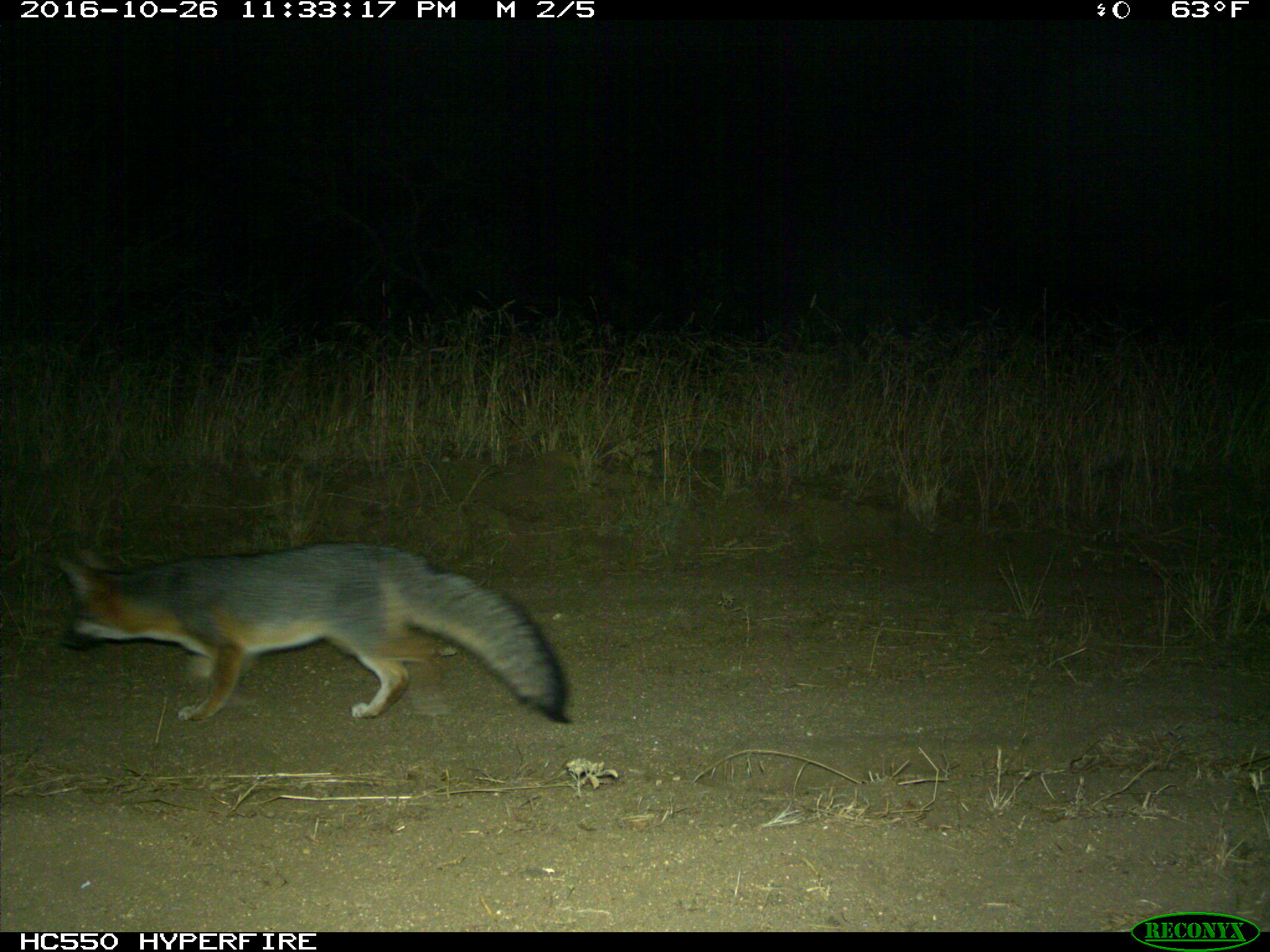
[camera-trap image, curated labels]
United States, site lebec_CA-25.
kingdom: Animalia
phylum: Chordata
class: Mammalia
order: Carnivora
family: Canidae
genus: Urocyon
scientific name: Urocyon cinereoargenteus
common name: gray fox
Urocyon cinereoargenteus (gray fox).